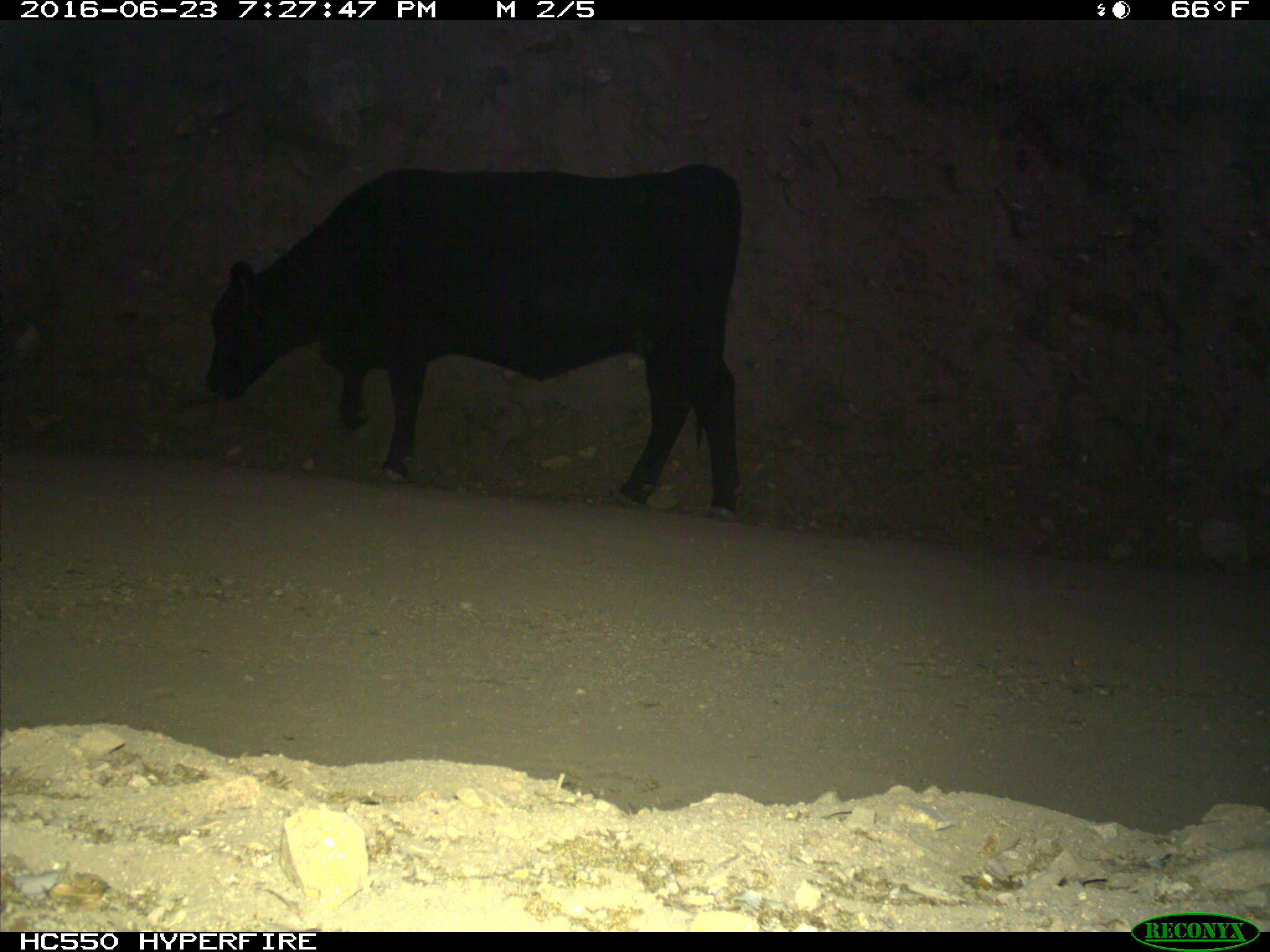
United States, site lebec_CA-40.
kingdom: Animalia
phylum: Chordata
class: Mammalia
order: Artiodactyla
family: Bovidae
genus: Bos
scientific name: Bos taurus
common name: domestic cow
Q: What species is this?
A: Bos taurus (domestic cow).